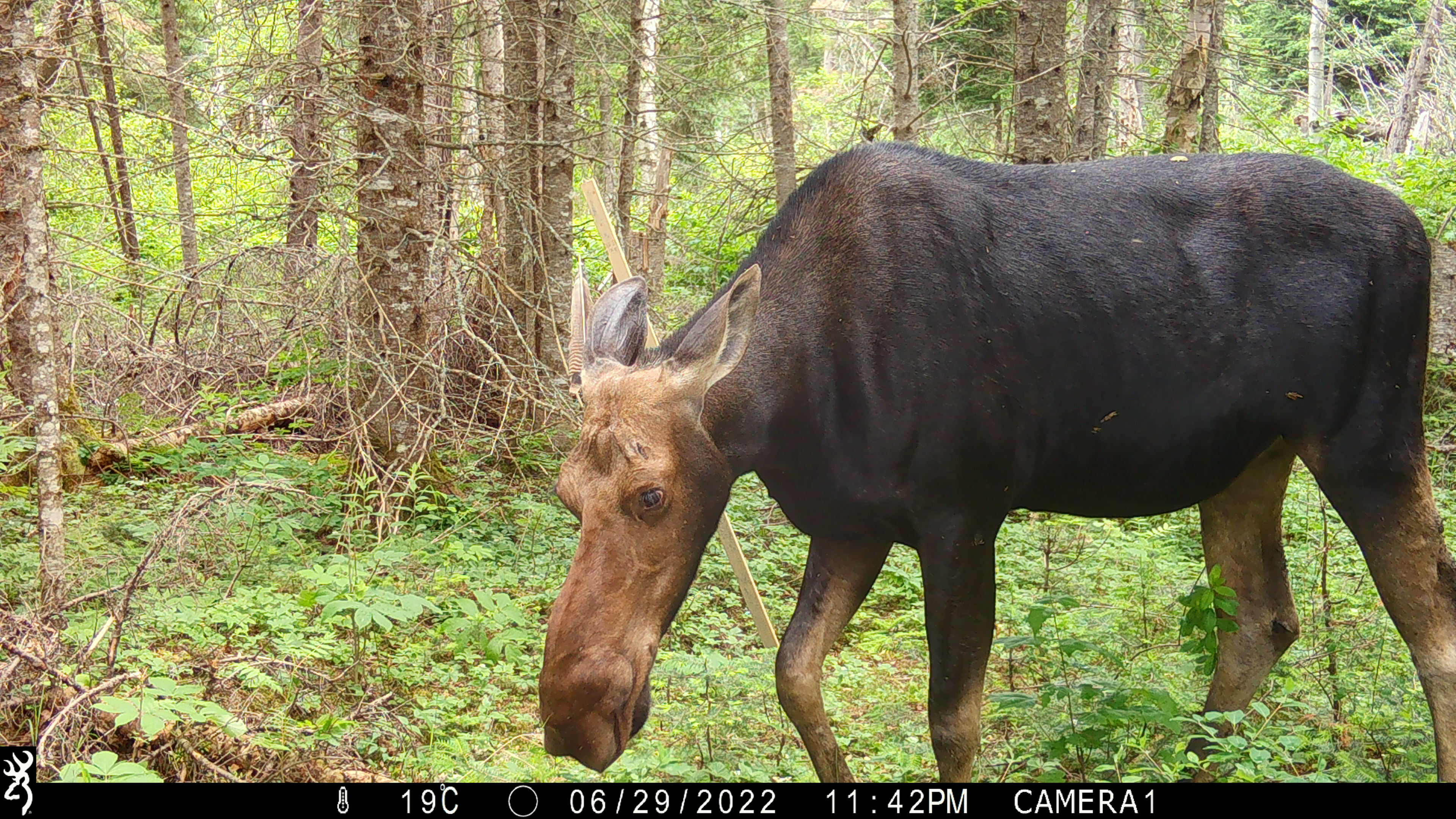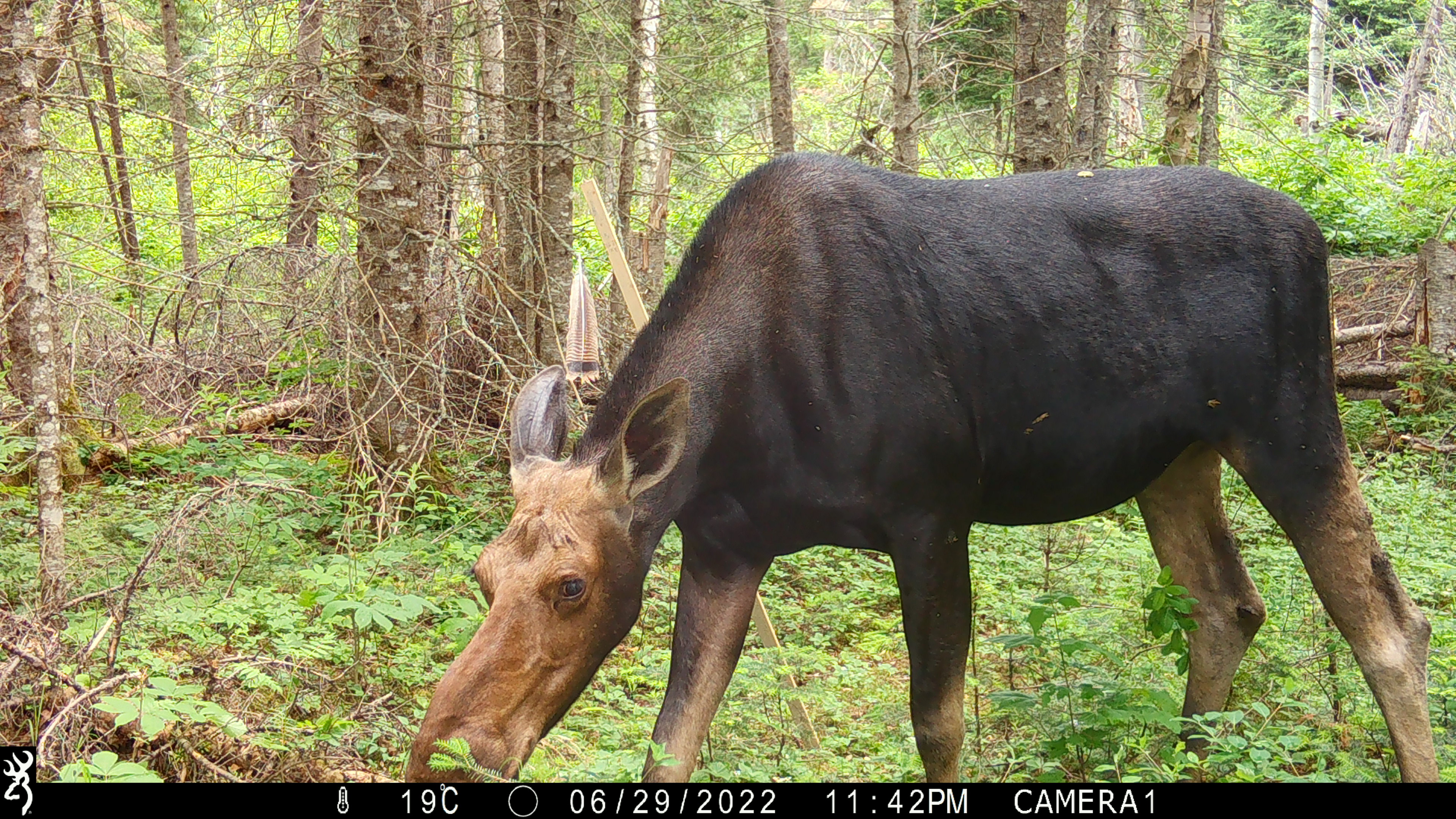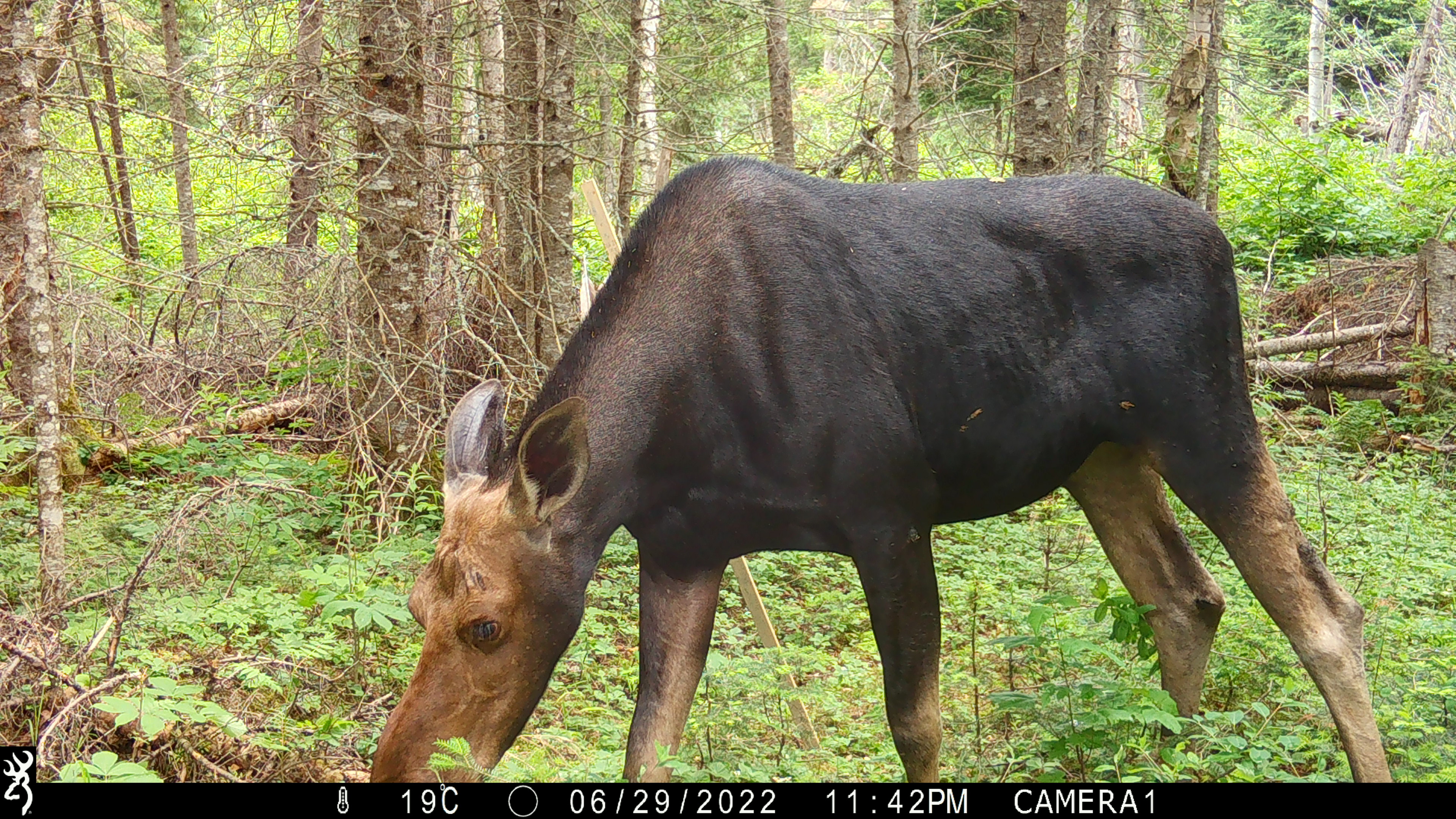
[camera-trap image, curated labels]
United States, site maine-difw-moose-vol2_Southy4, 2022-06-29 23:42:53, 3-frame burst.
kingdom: Animalia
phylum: Chordata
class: Mammalia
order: Artiodactyla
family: Cervidae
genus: Alces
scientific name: Alces alces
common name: moose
Moose (Alces alces).